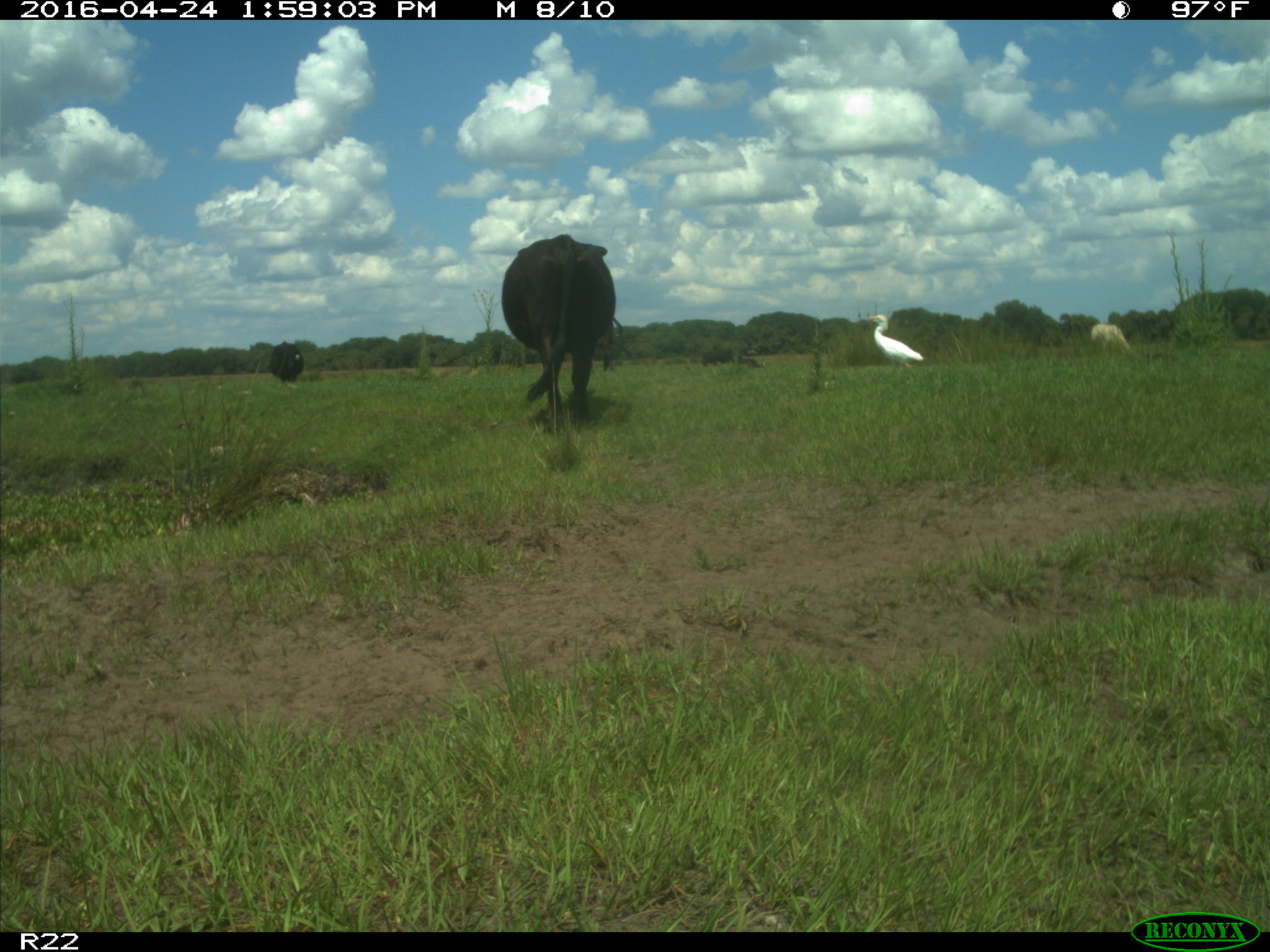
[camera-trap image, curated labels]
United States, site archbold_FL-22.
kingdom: Animalia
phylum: Chordata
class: Mammalia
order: Artiodactyla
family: Bovidae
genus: Bos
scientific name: Bos taurus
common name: domestic cow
Bos taurus (domestic cow).